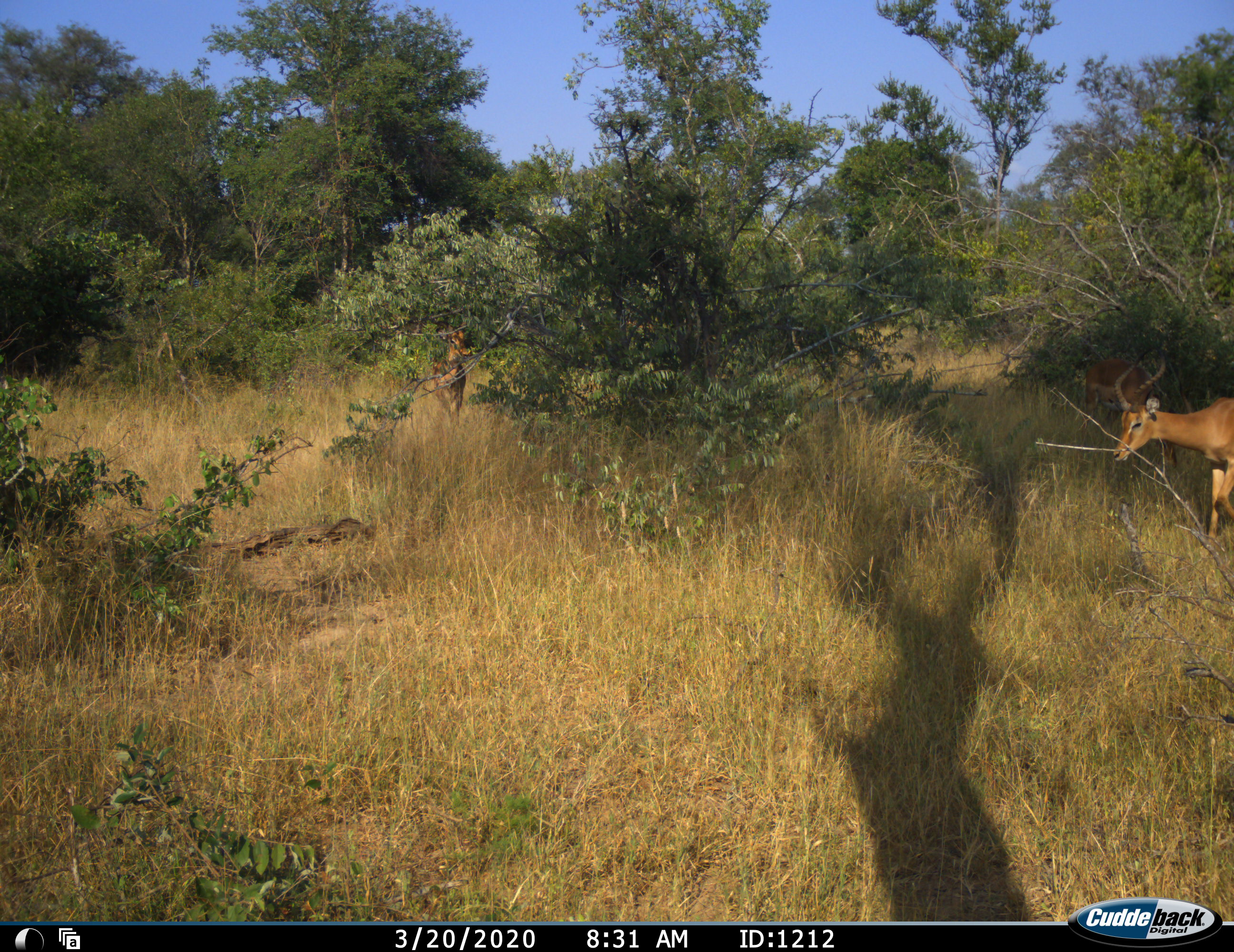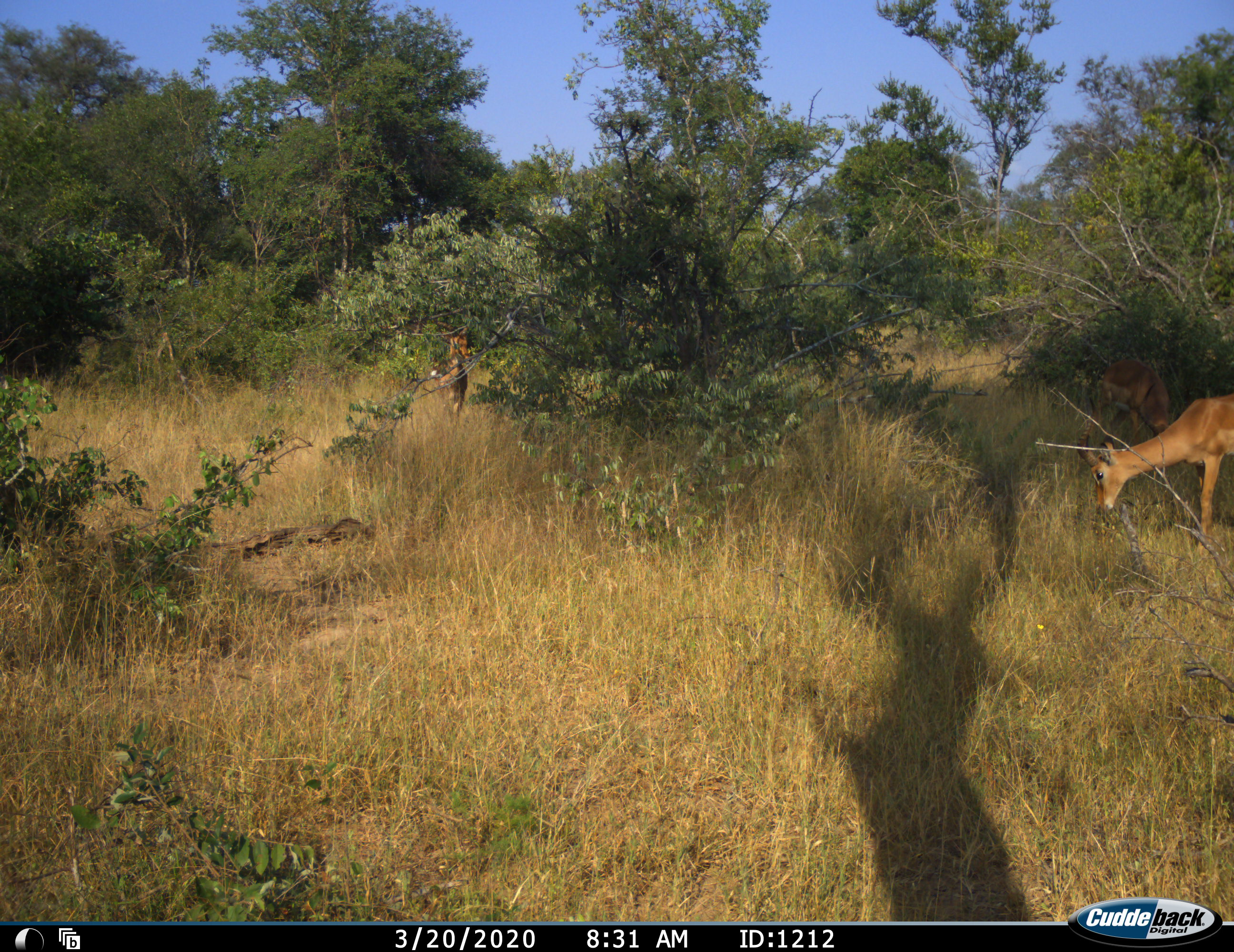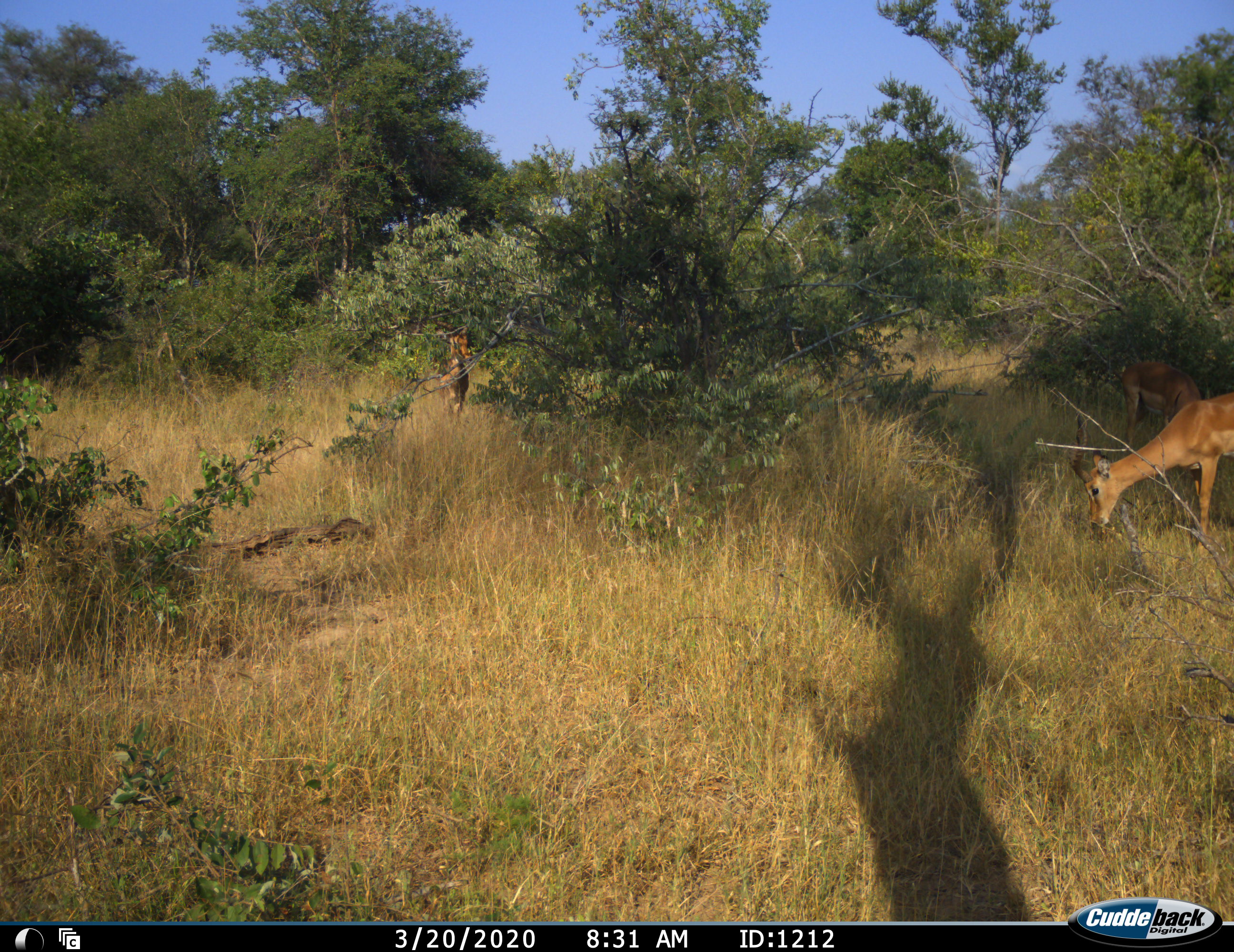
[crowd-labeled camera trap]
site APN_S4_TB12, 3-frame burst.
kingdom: Animalia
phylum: Chordata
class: Mammalia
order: Artiodactyla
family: Bovidae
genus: Aepyceros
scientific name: Aepyceros melampus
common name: impala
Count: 3.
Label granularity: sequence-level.